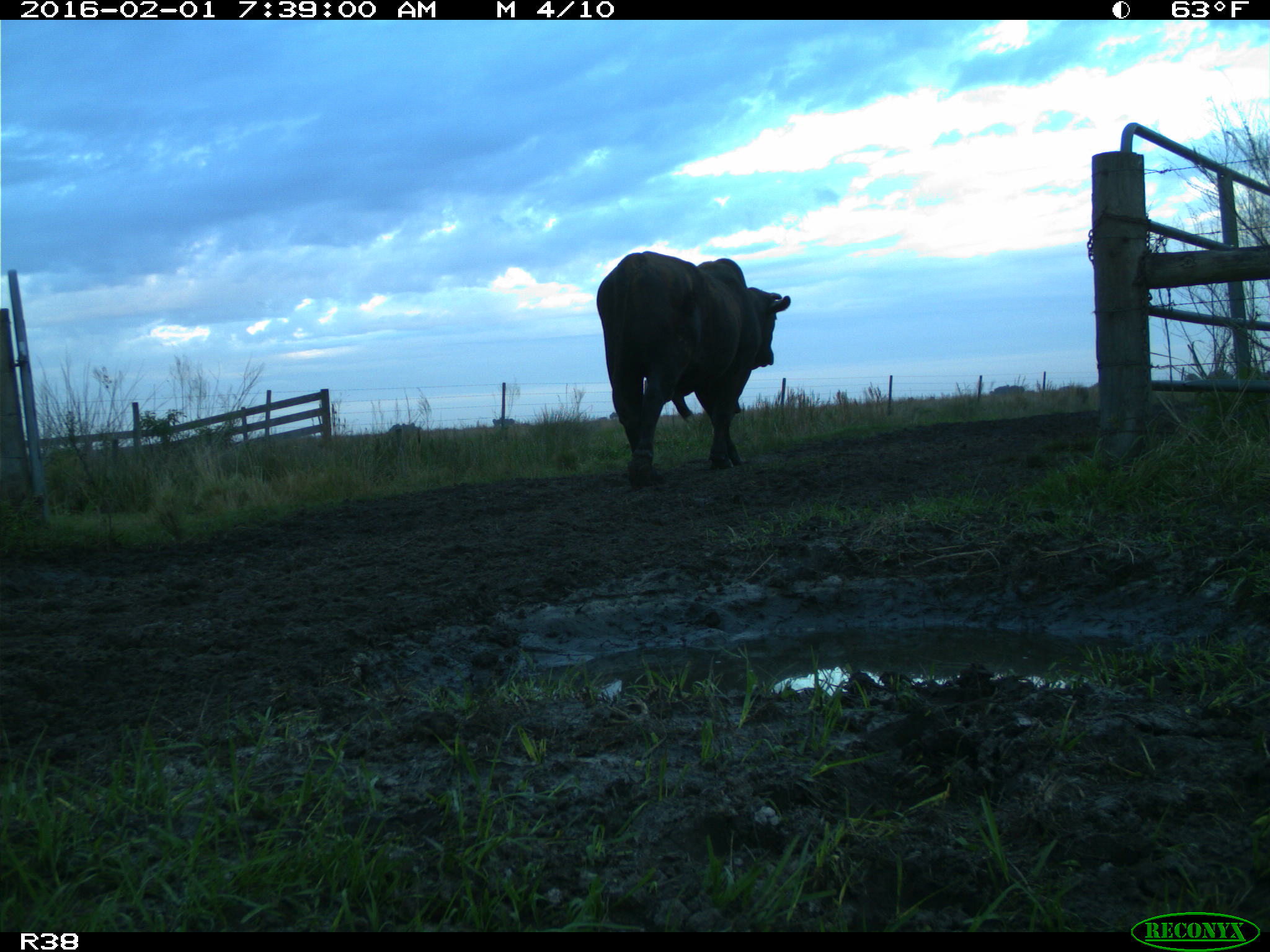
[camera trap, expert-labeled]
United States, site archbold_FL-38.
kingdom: Animalia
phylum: Chordata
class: Mammalia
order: Artiodactyla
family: Bovidae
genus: Bos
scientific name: Bos taurus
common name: domestic cow